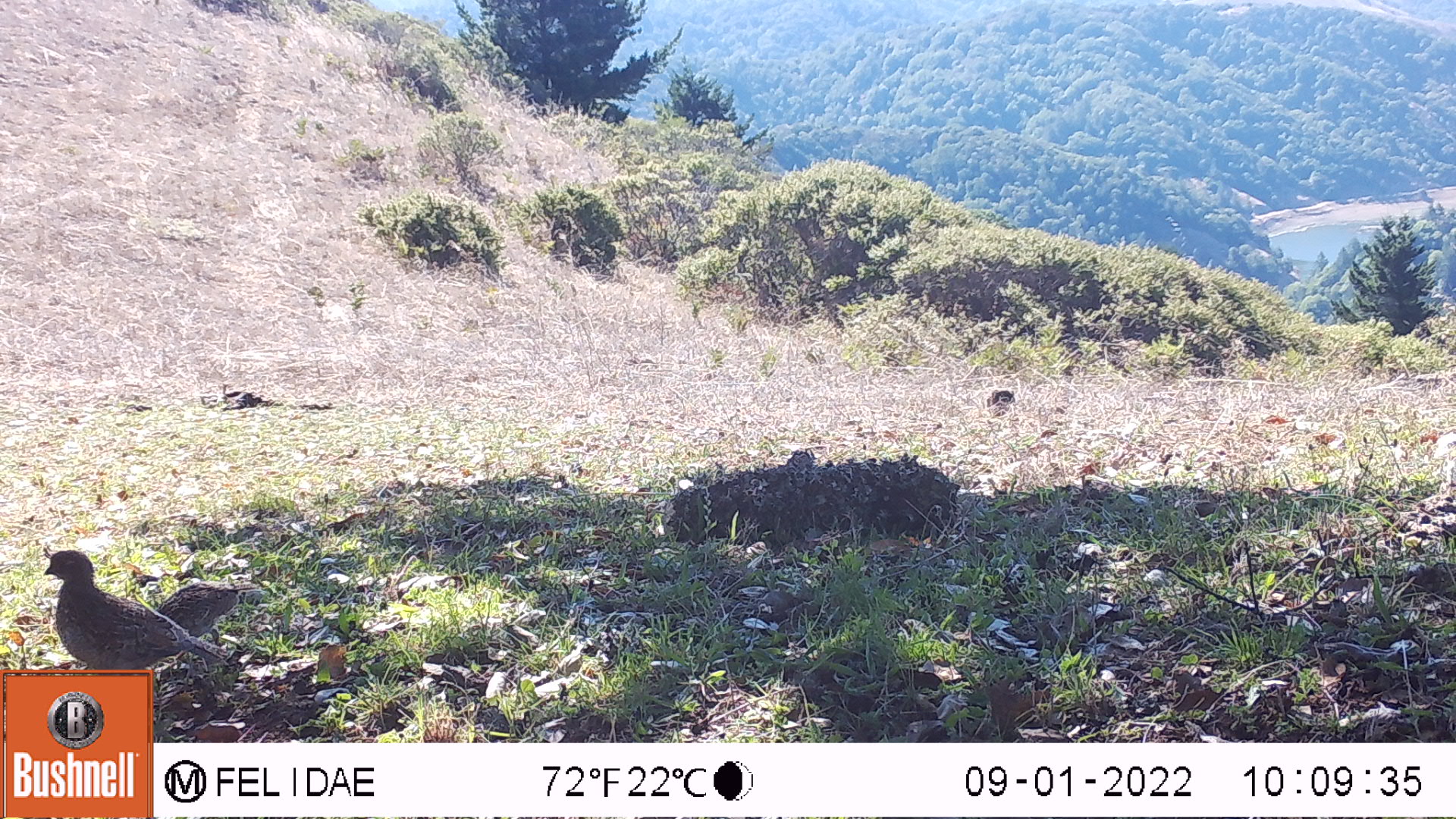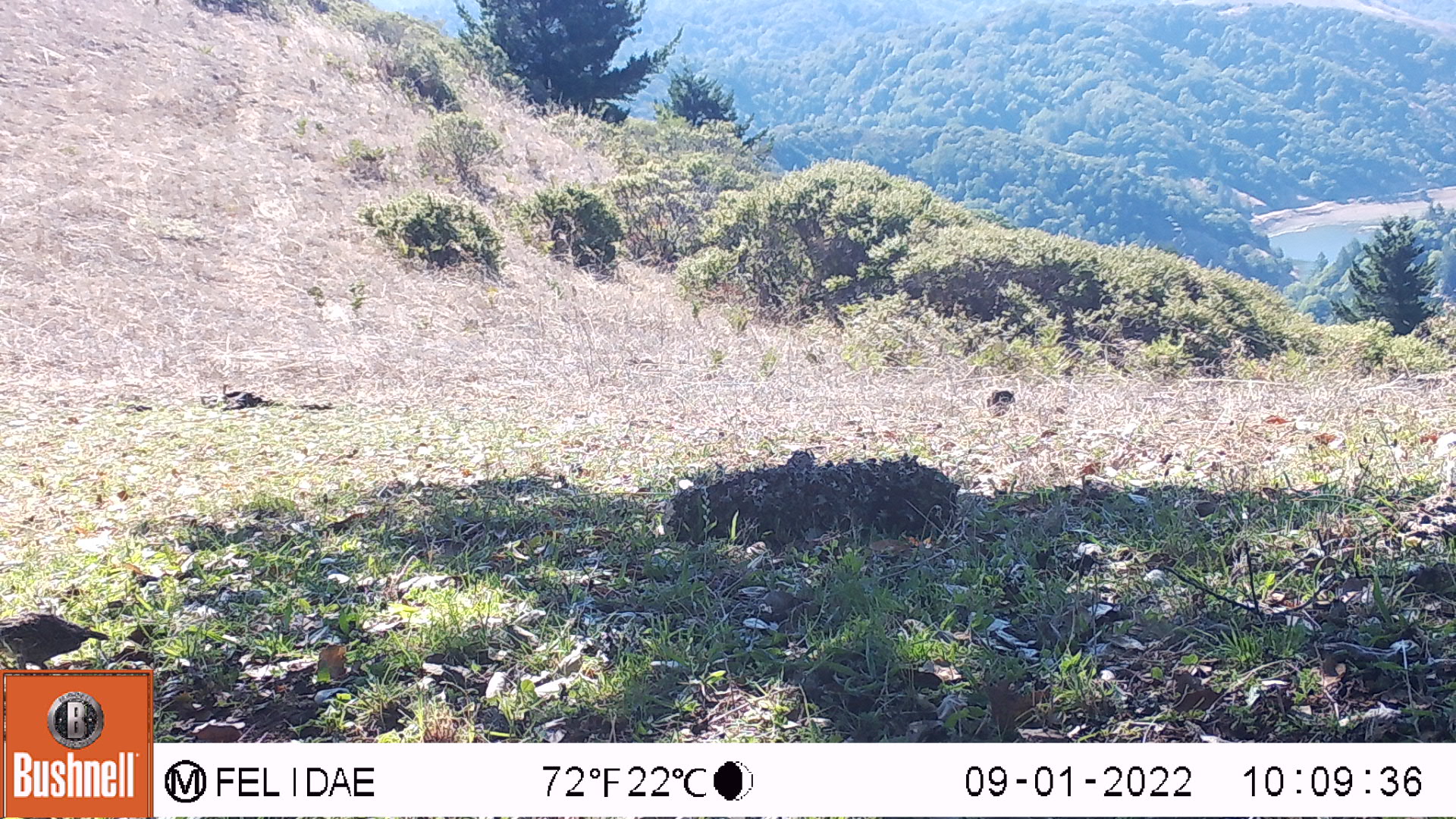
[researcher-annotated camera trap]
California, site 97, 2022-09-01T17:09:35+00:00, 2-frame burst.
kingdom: Animalia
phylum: Chordata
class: Aves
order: Galliformes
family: Odontophoridae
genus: Callipepla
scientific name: Callipepla californica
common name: california quail